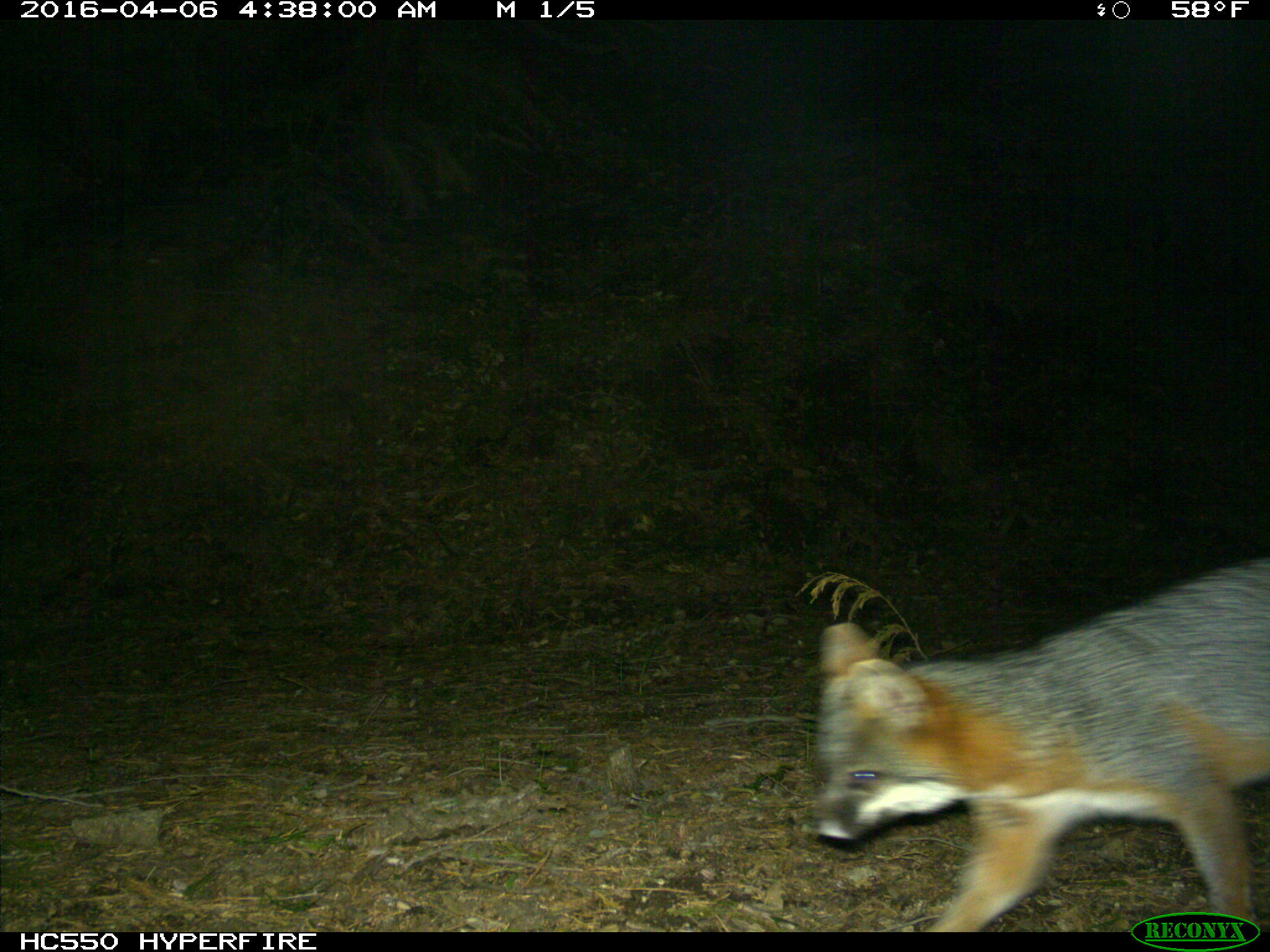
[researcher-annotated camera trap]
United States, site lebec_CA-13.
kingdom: Animalia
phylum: Chordata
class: Mammalia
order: Carnivora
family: Canidae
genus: Urocyon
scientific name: Urocyon cinereoargenteus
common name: gray fox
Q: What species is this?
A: Urocyon cinereoargenteus (gray fox).